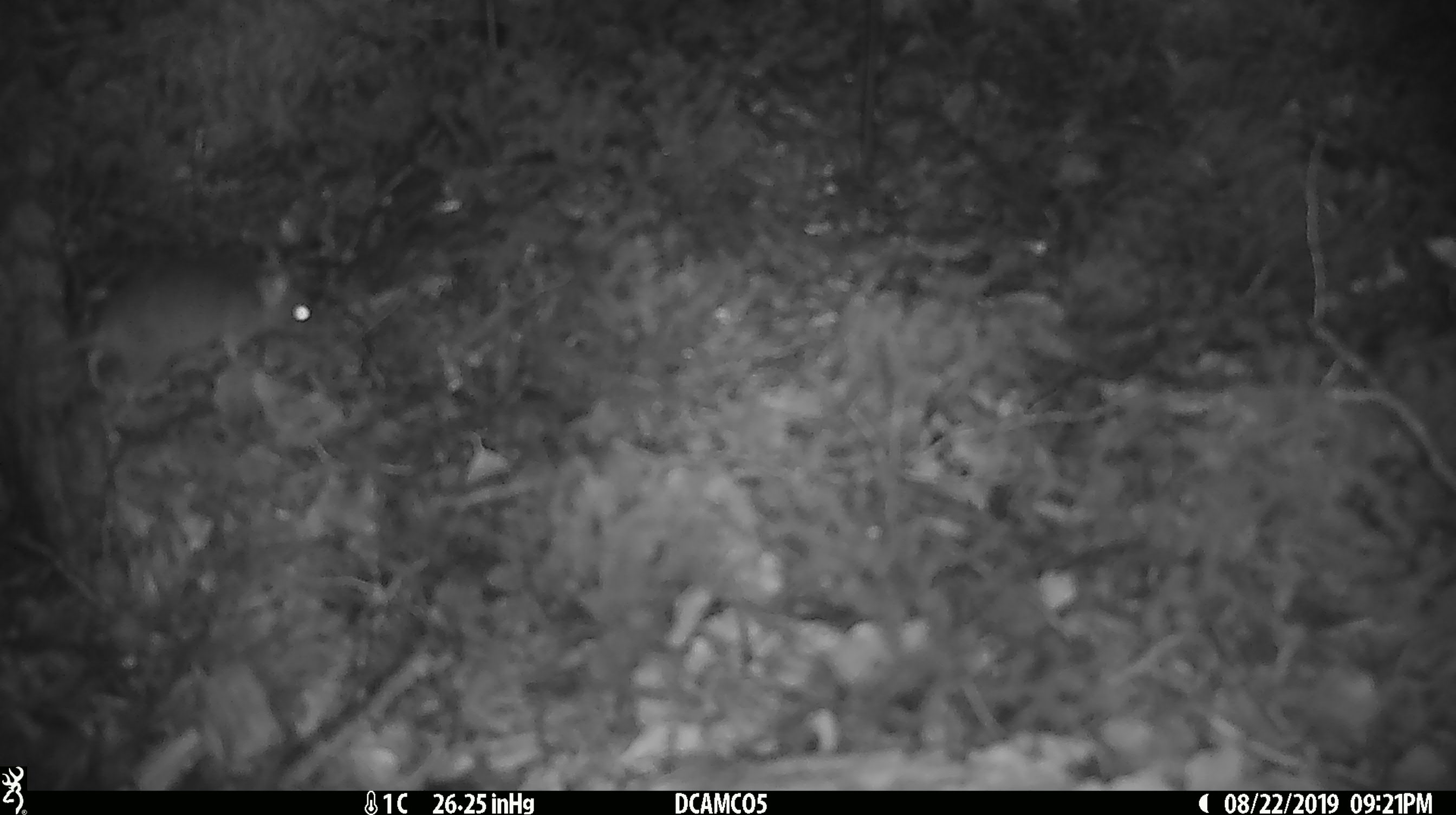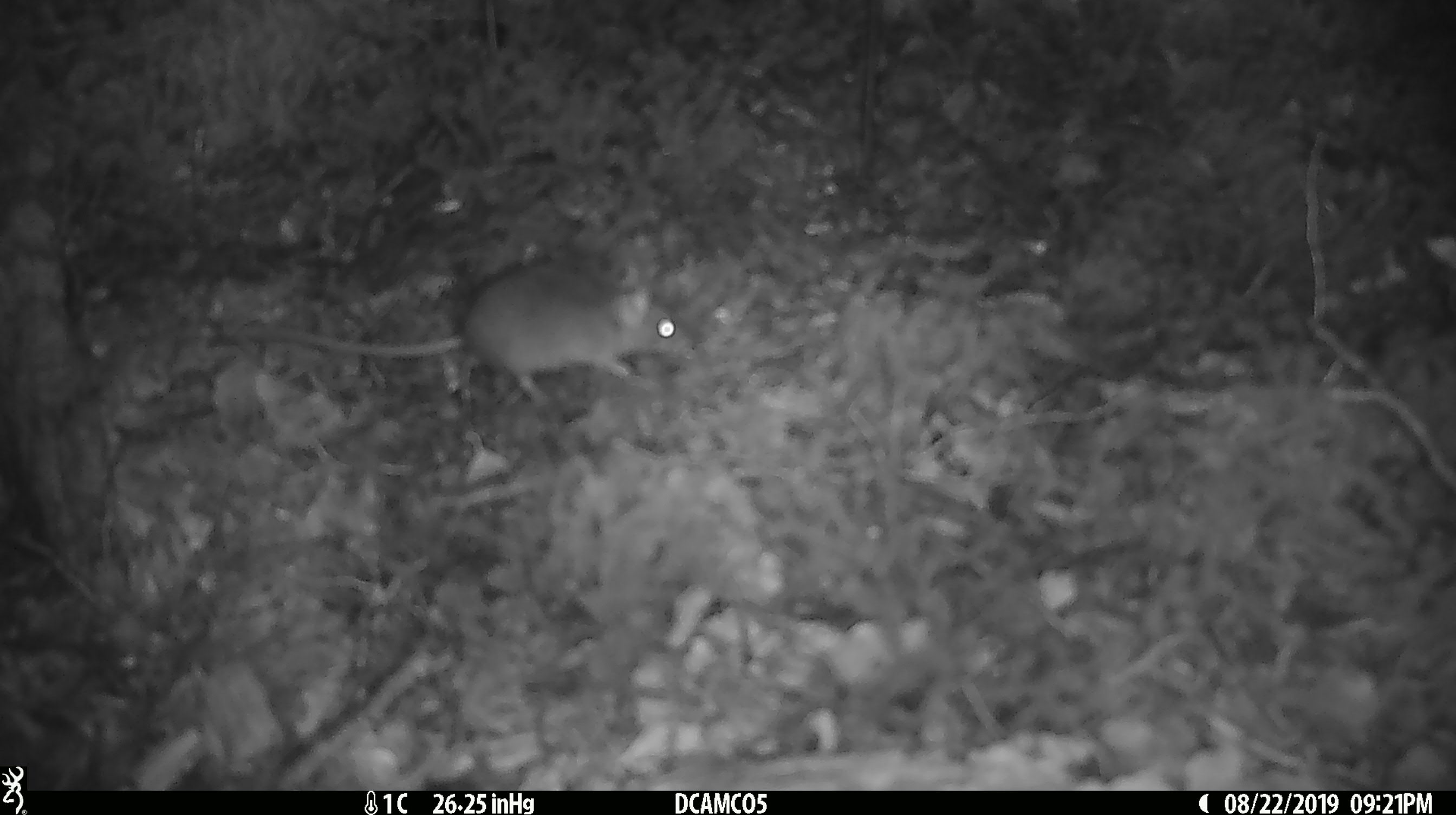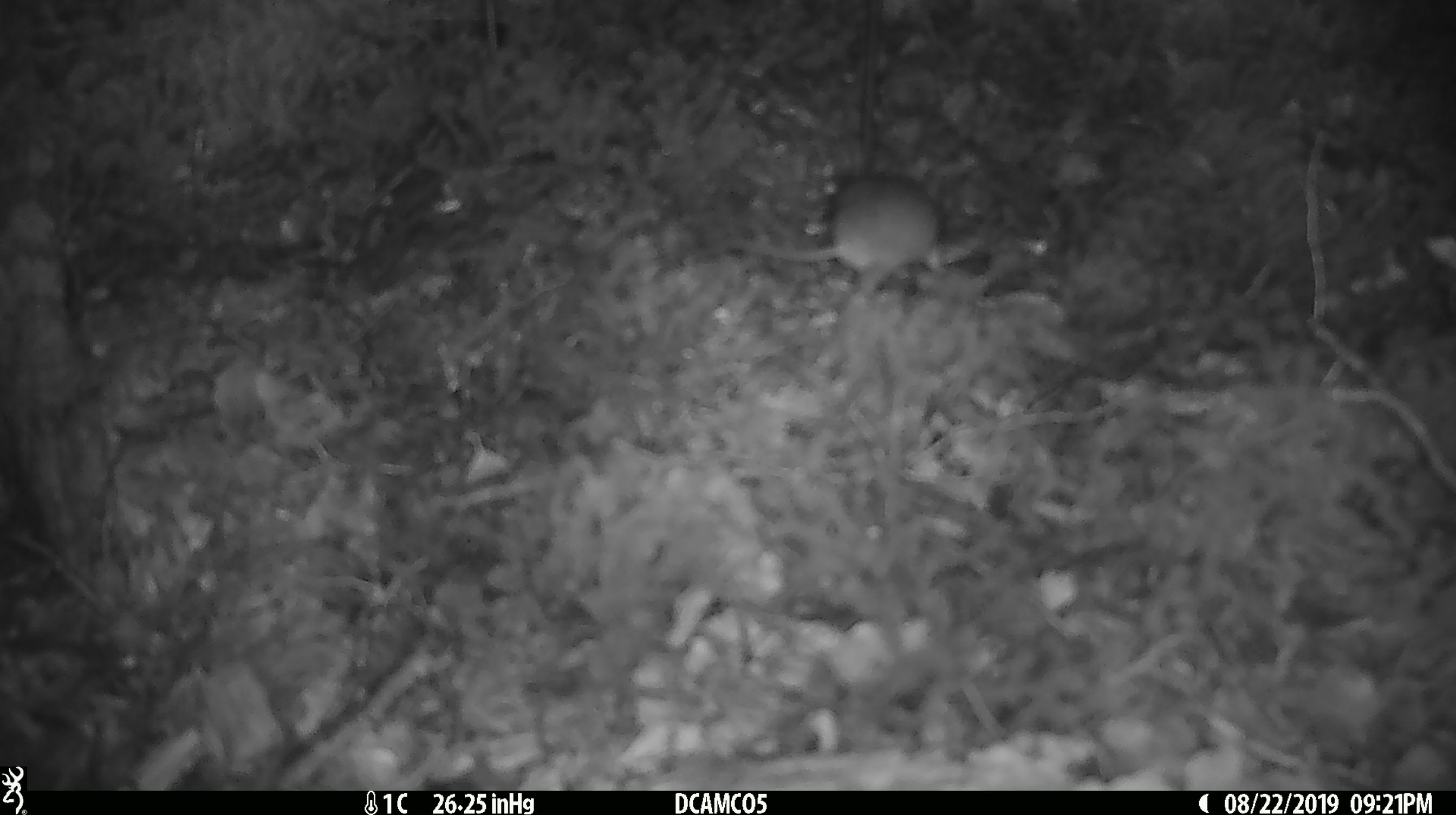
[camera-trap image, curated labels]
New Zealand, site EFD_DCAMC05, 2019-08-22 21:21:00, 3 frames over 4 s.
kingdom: Animalia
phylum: Chordata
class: Mammalia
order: Rodentia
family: Muridae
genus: Mus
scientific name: Mus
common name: mouse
Mouse (Mus).